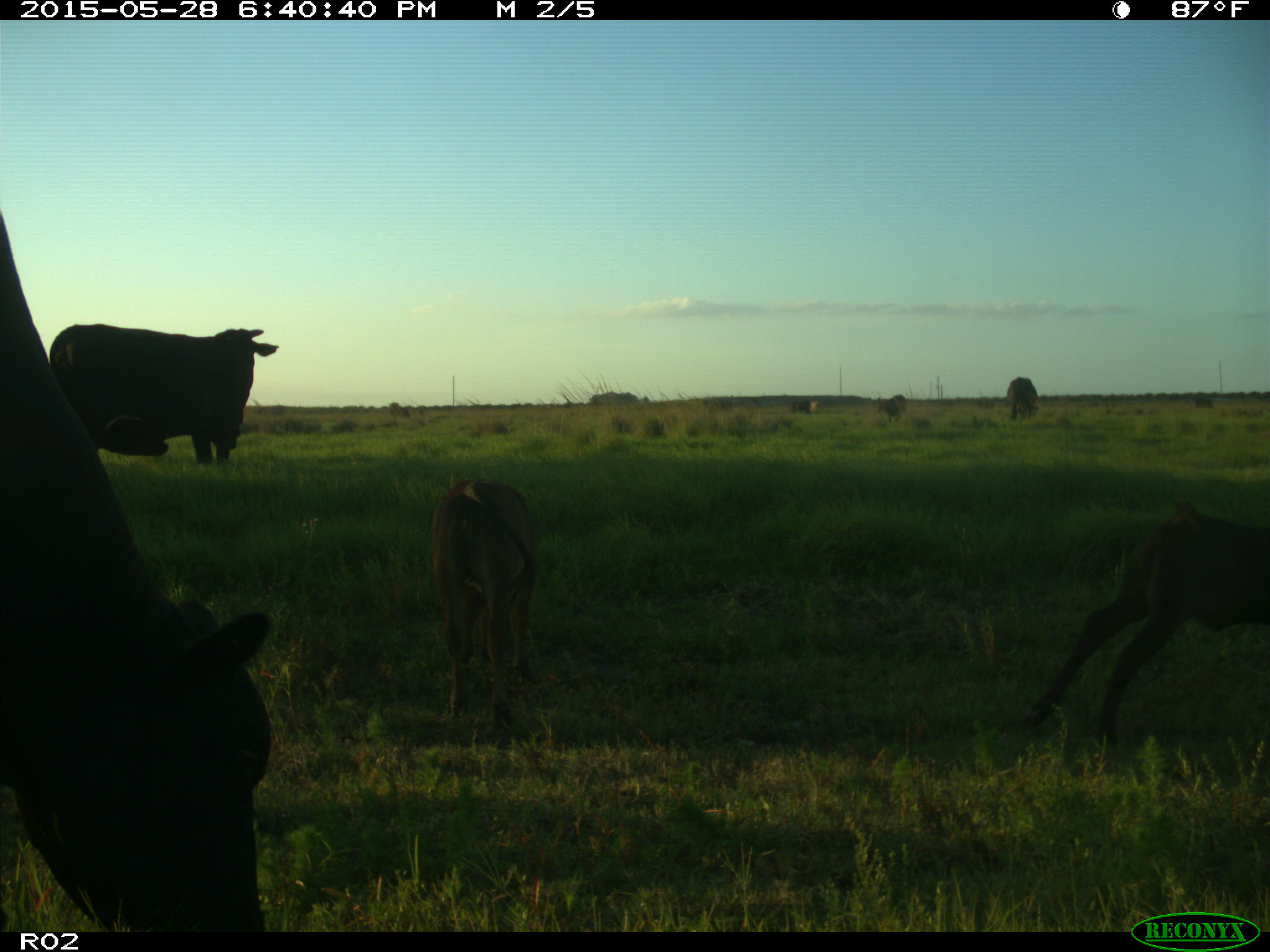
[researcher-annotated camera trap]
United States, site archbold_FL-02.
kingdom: Animalia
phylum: Chordata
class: Mammalia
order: Artiodactyla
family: Bovidae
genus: Bos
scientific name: Bos taurus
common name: domestic cow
Bos taurus (domestic cow).